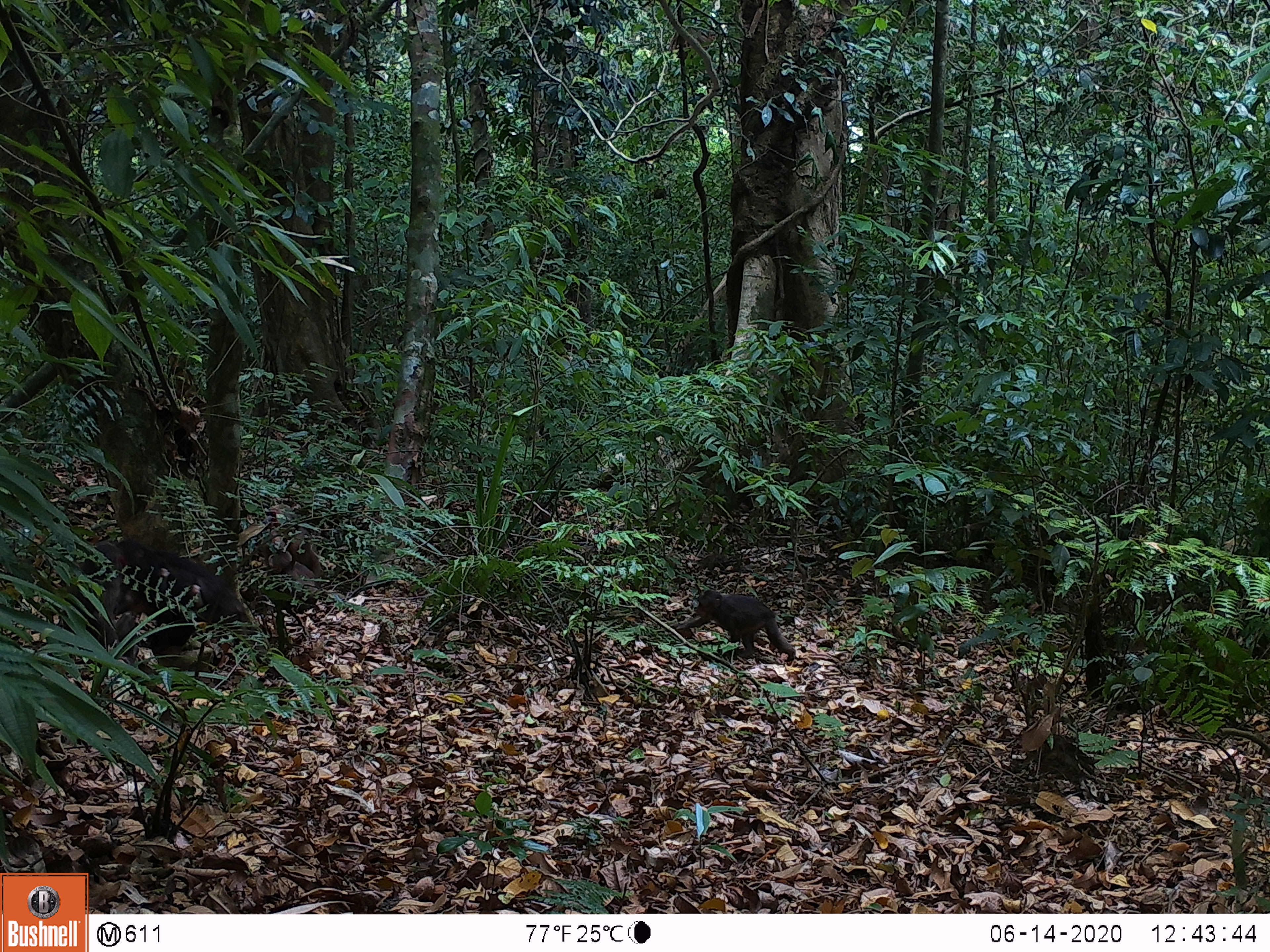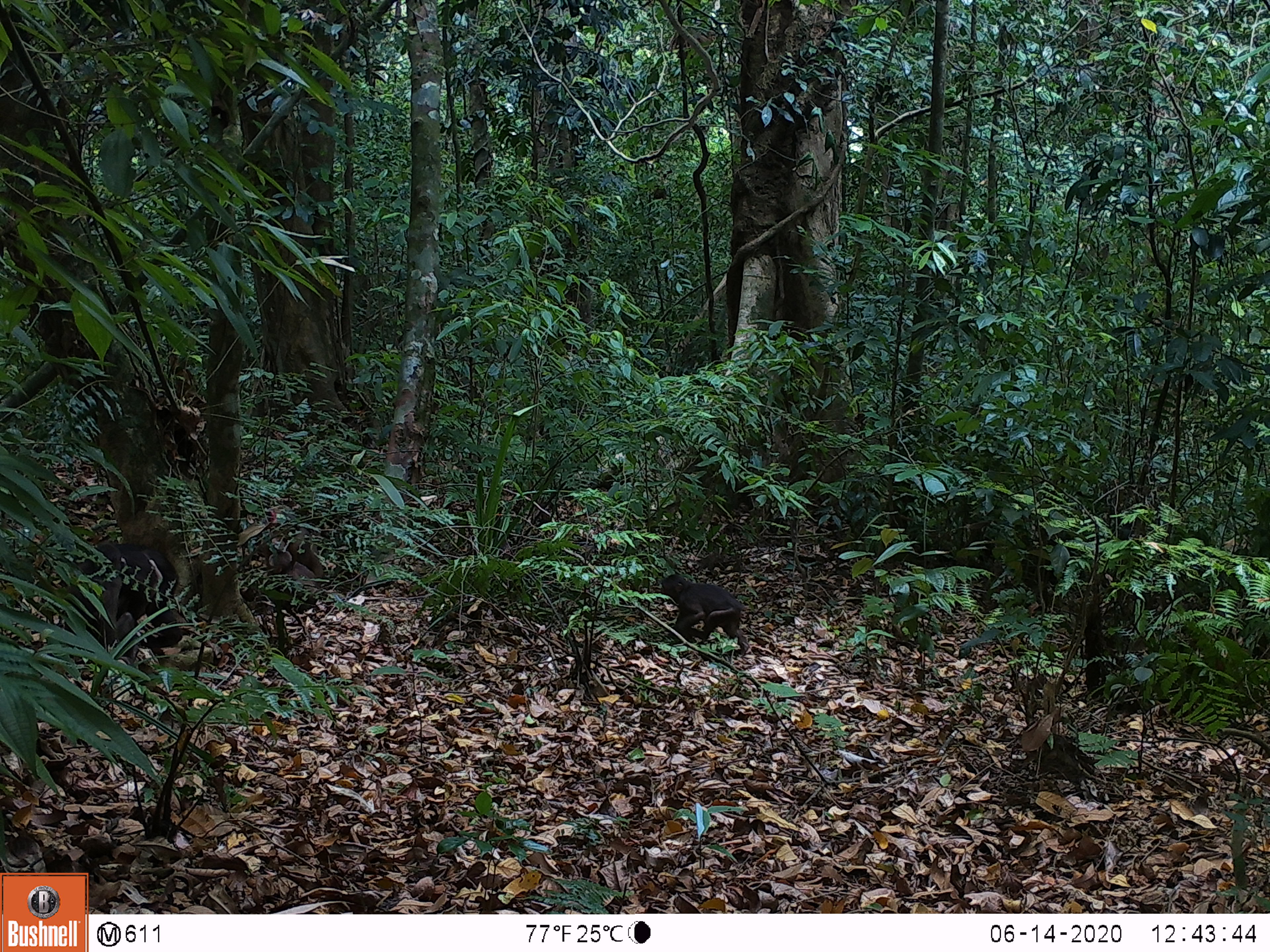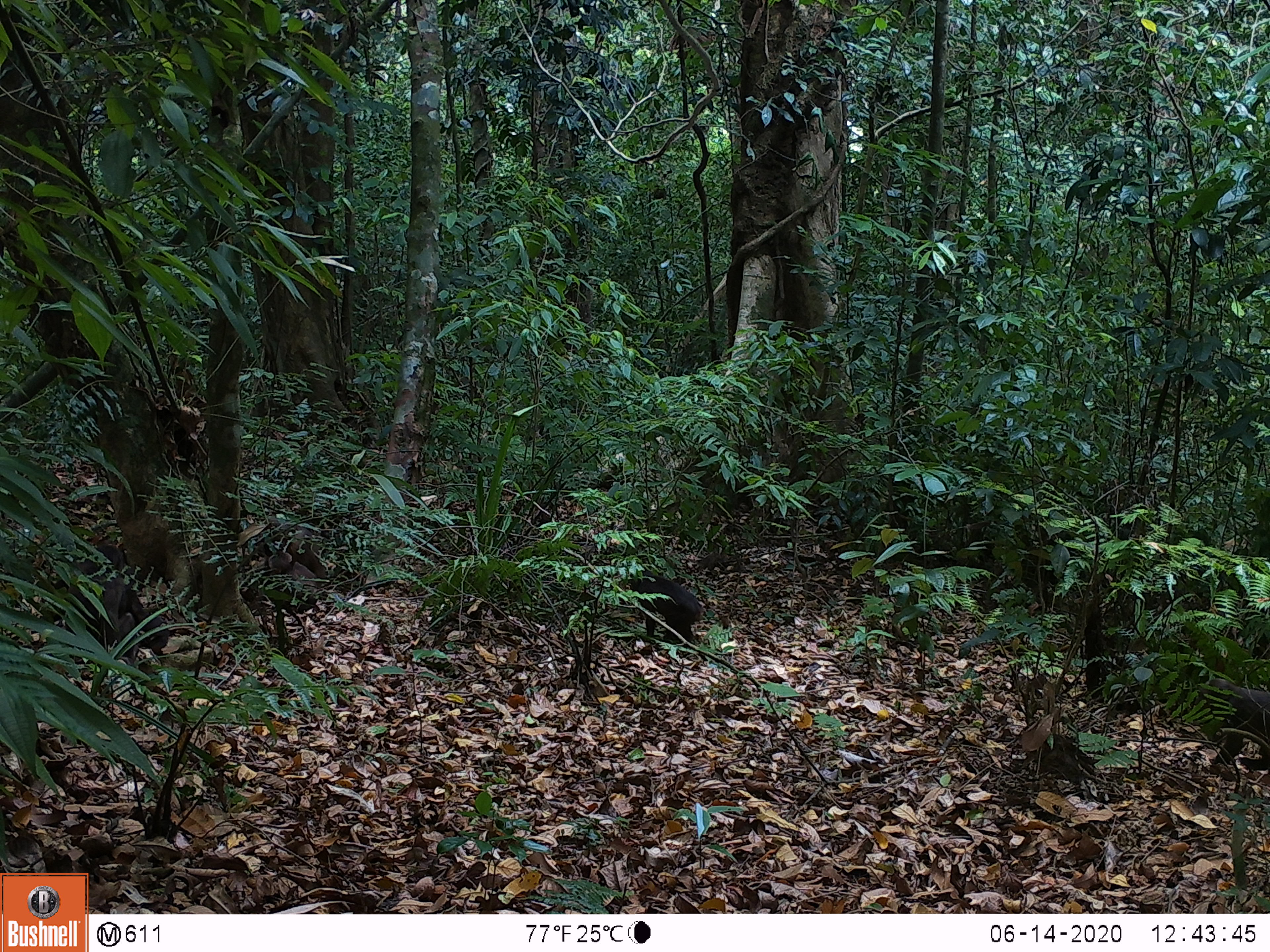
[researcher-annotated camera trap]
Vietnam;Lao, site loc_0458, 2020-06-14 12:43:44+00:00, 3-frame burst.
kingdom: Animalia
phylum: Chordata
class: Mammalia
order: Artiodactyla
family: Suidae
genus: Sus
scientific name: Sus scrofa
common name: eurasian wild pig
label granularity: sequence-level